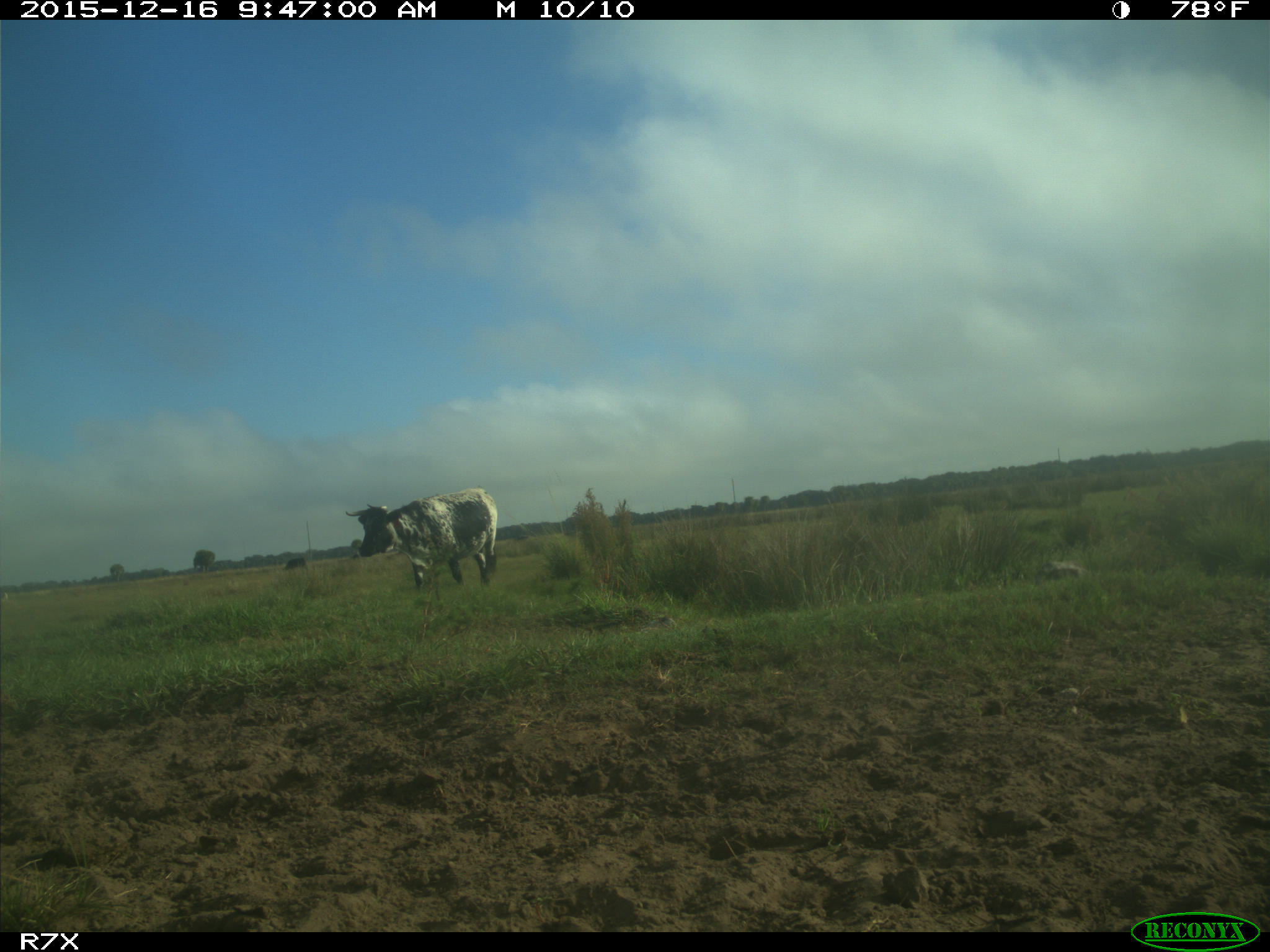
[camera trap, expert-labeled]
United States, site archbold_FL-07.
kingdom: Animalia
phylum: Chordata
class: Mammalia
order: Artiodactyla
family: Bovidae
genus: Bos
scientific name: Bos taurus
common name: domestic cow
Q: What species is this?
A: Bos taurus (domestic cow).